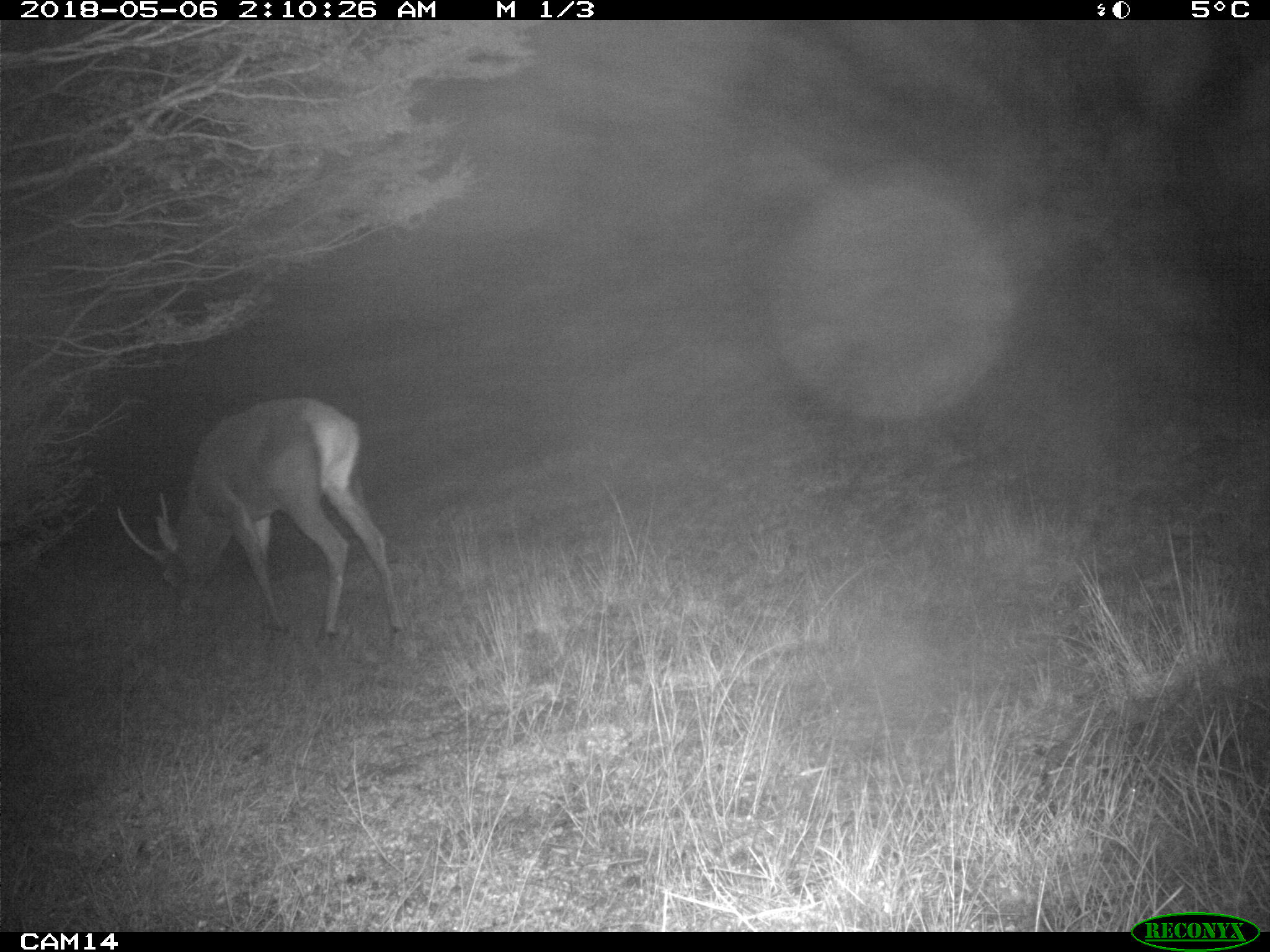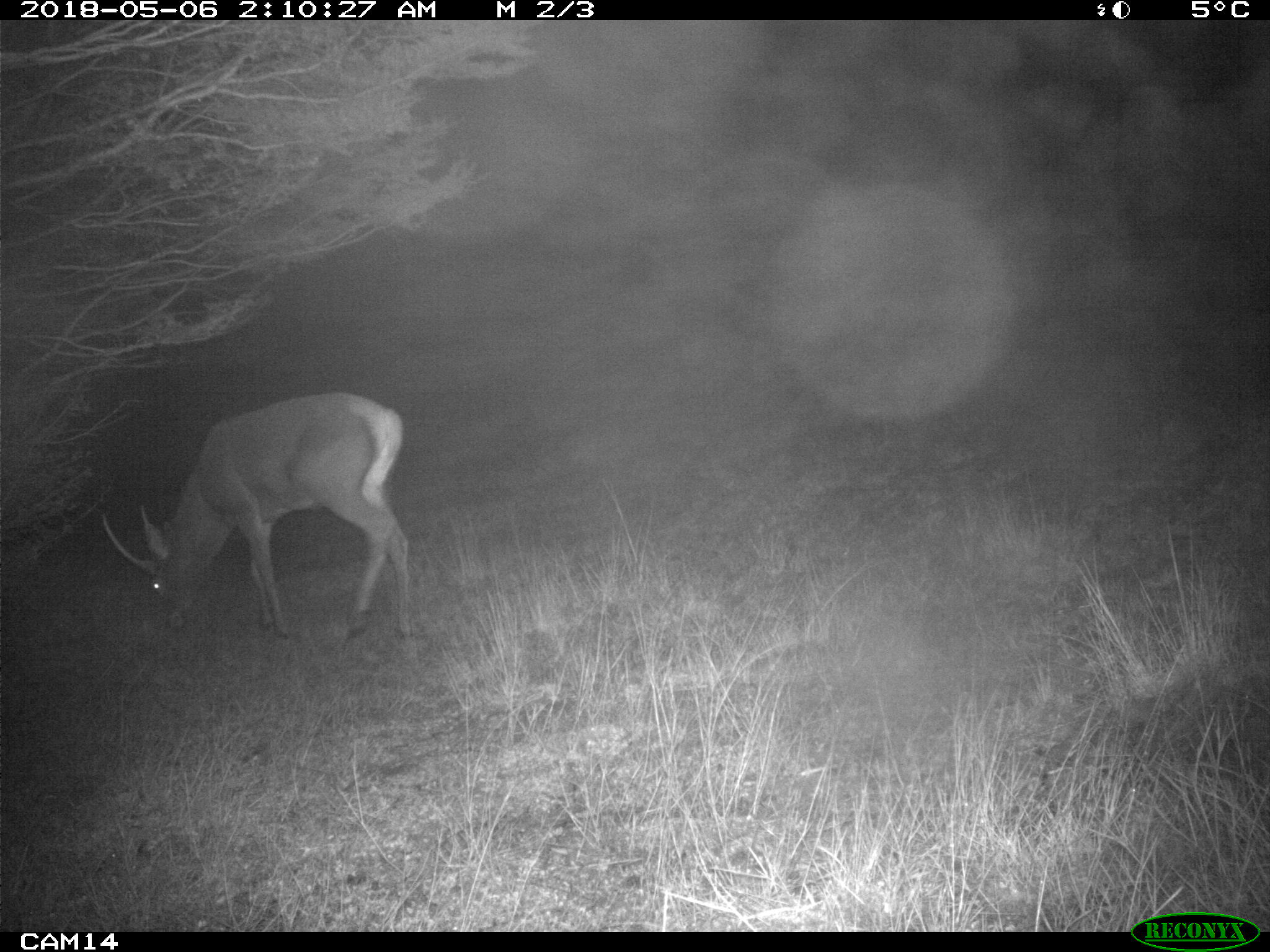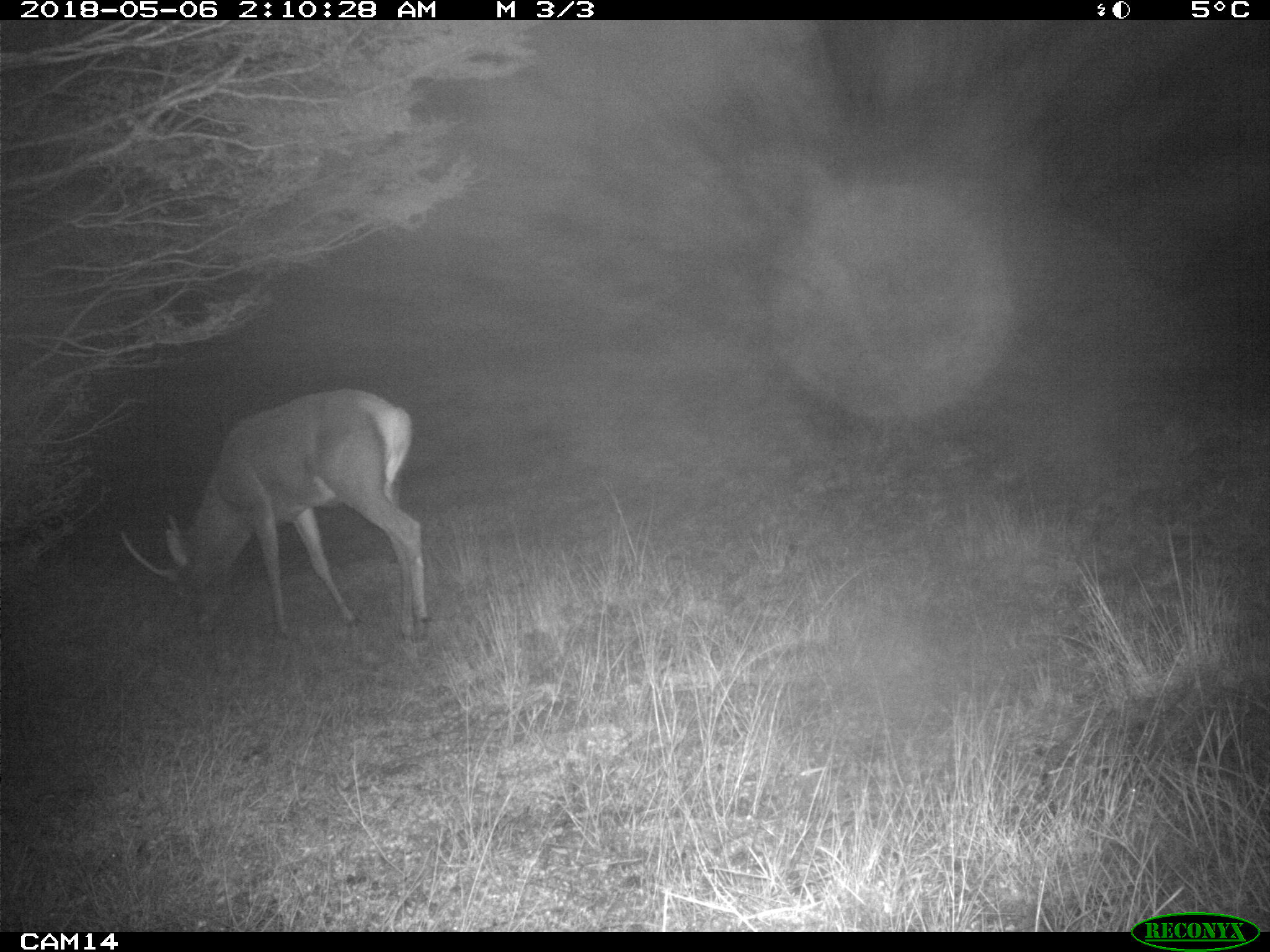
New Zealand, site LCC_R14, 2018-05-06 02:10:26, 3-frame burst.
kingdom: Animalia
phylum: Chordata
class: Mammalia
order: Artiodactyla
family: Cervidae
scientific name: Cervidae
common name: deer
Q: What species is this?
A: Deer (Cervidae).